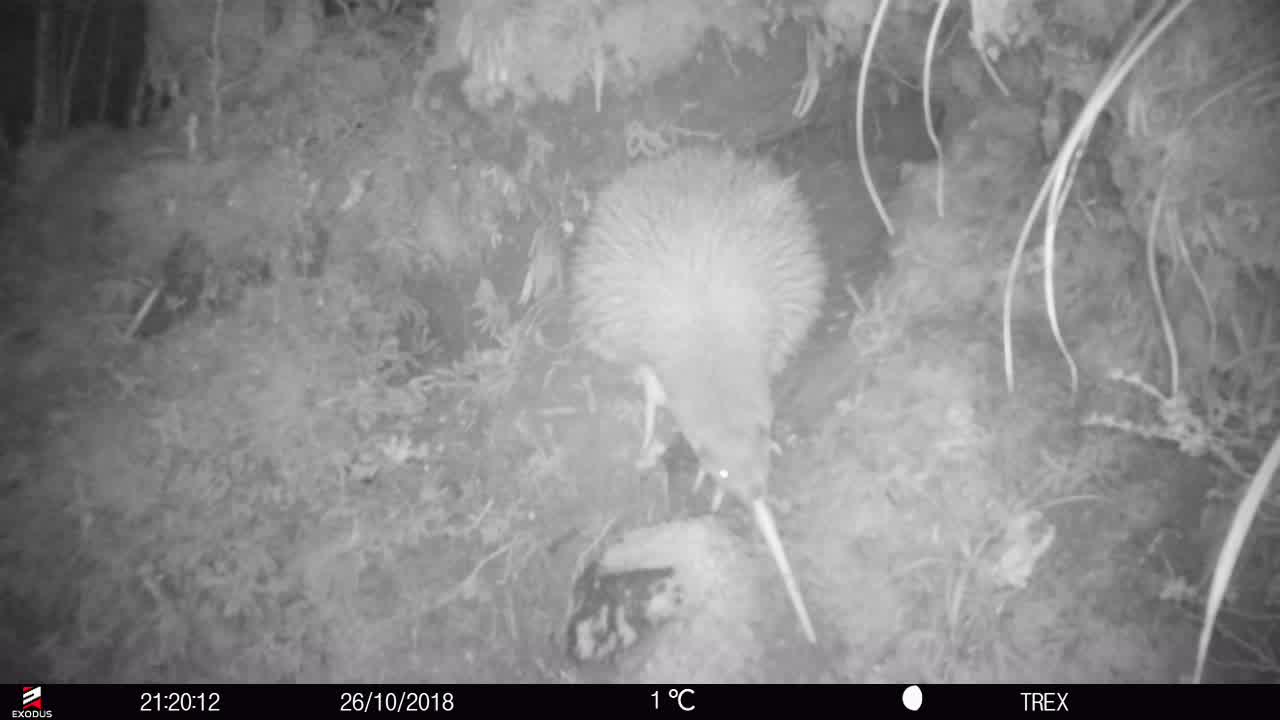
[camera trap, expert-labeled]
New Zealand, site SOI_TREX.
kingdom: Animalia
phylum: Chordata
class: Aves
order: Apterygiformes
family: Apterygidae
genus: Apteryx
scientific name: Apteryx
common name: kiwi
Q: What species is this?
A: Kiwi (Apteryx).